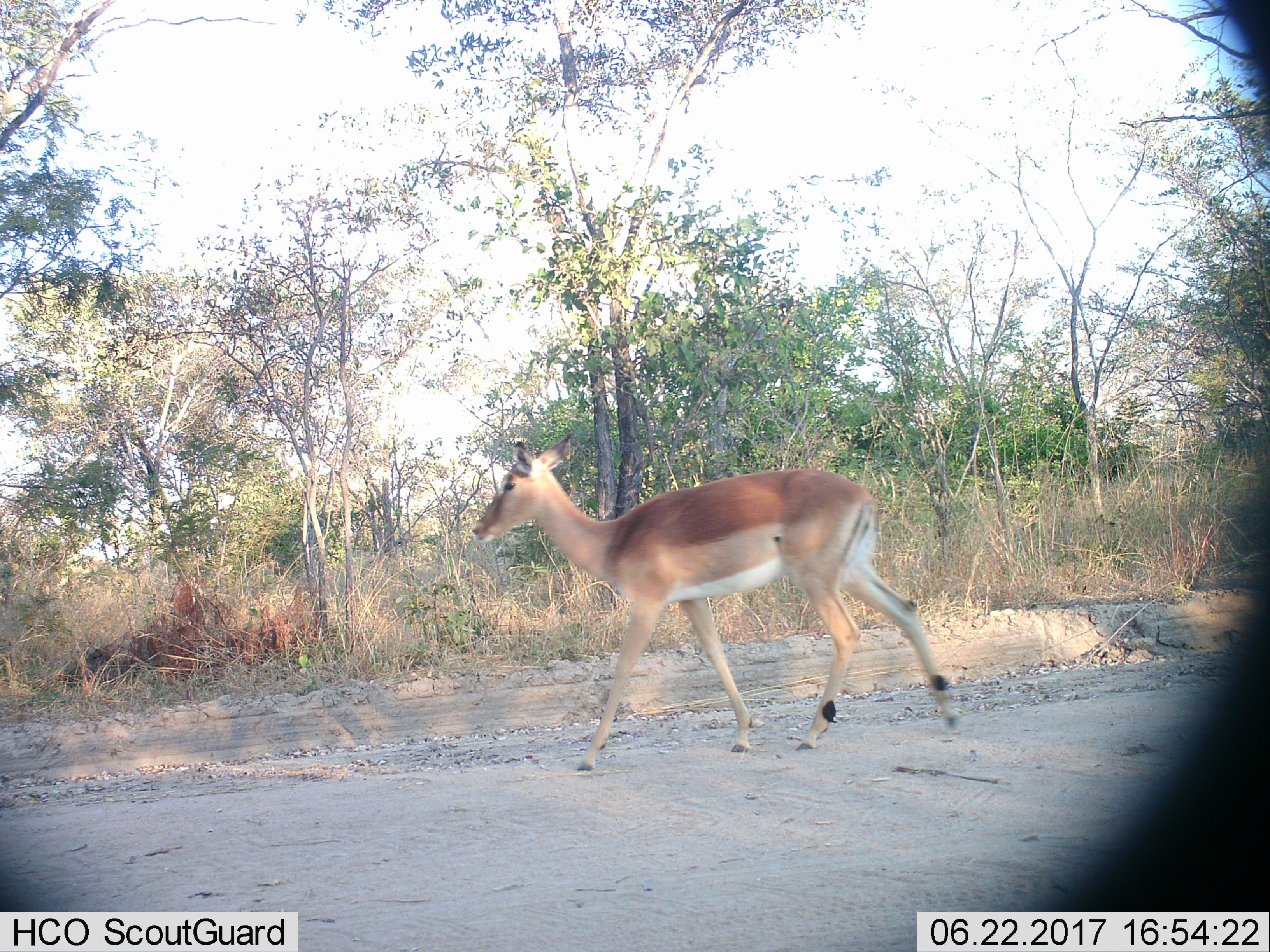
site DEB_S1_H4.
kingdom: Animalia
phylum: Chordata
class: Mammalia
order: Artiodactyla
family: Bovidae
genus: Aepyceros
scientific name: Aepyceros melampus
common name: impala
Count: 1.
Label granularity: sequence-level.